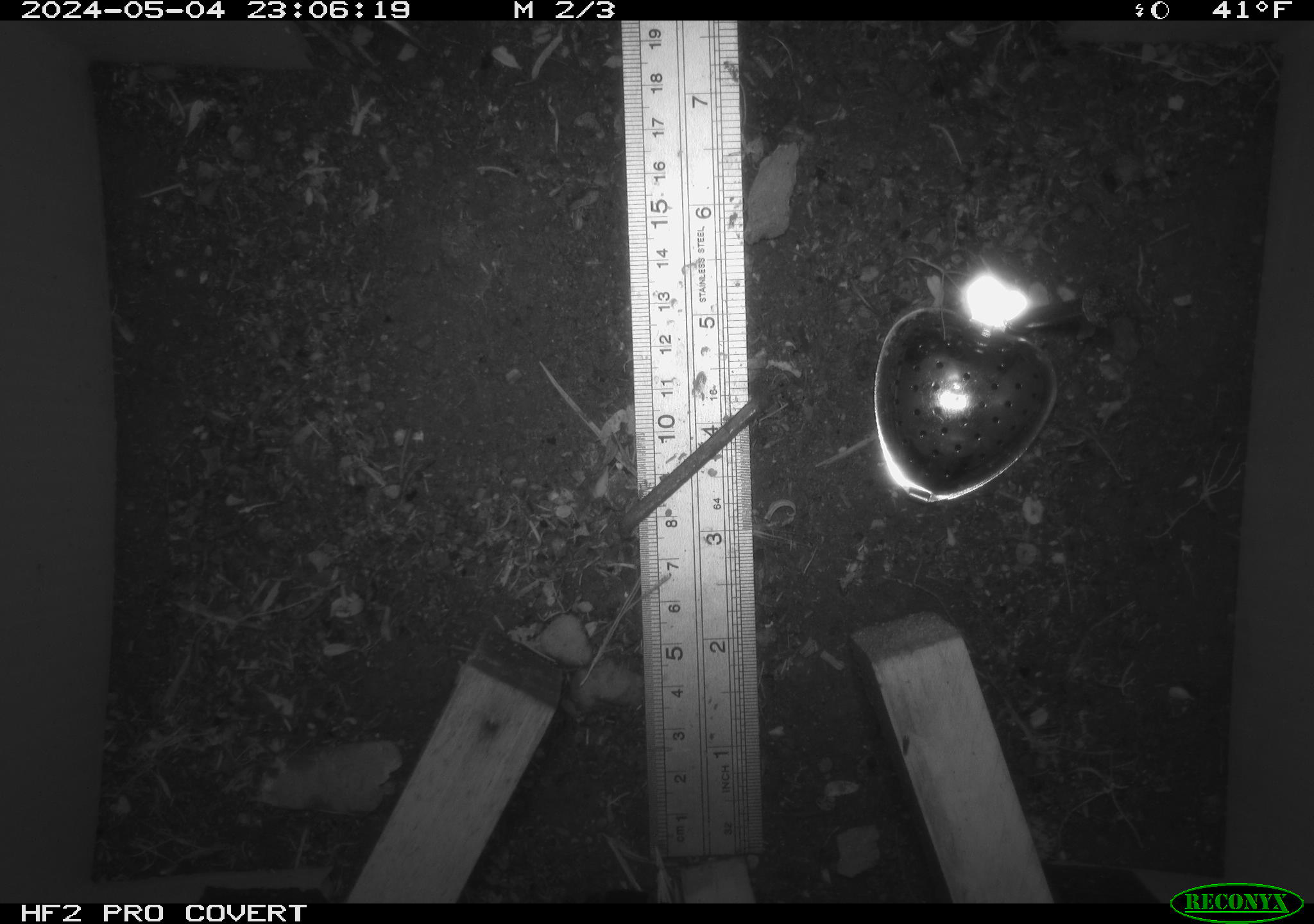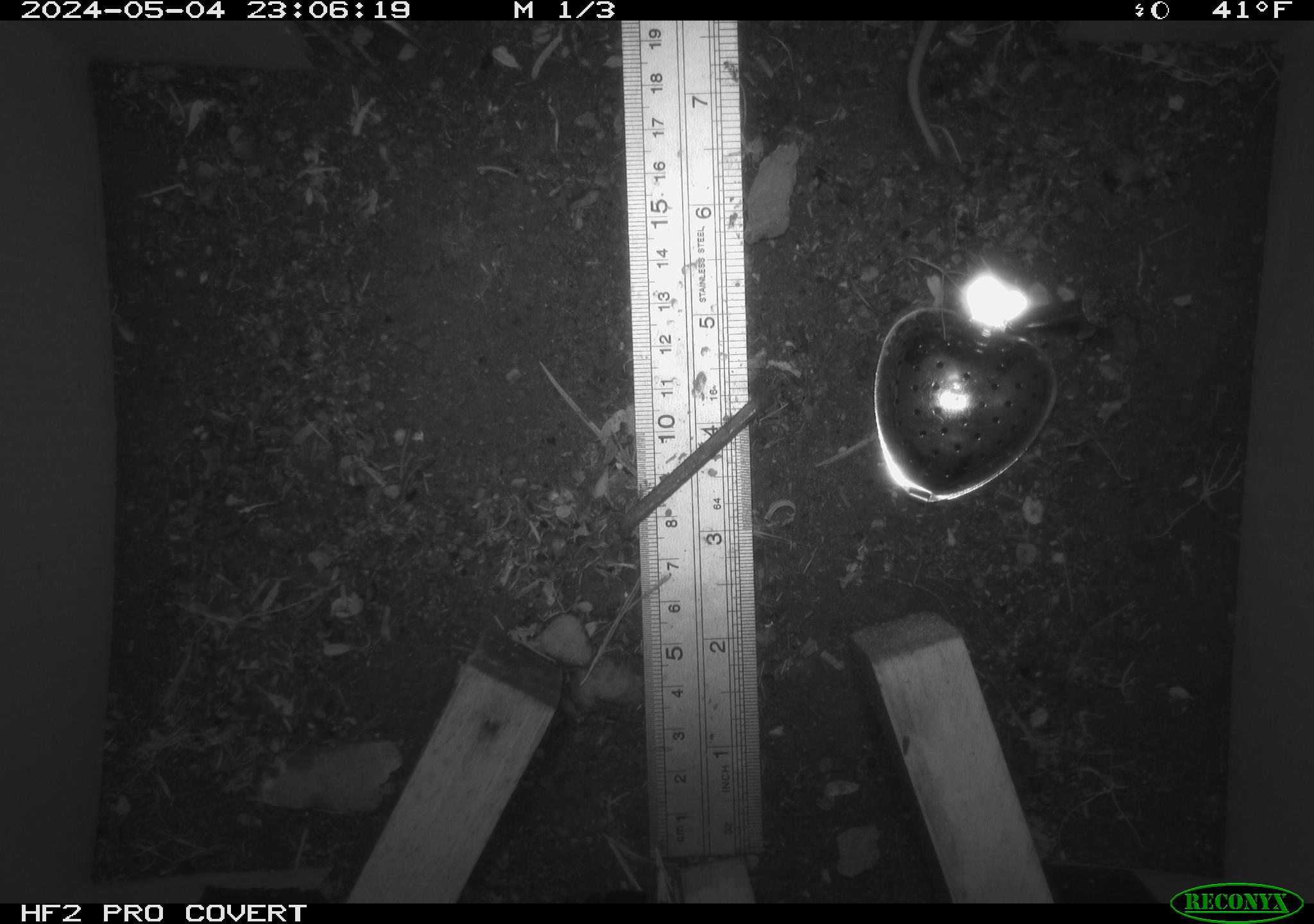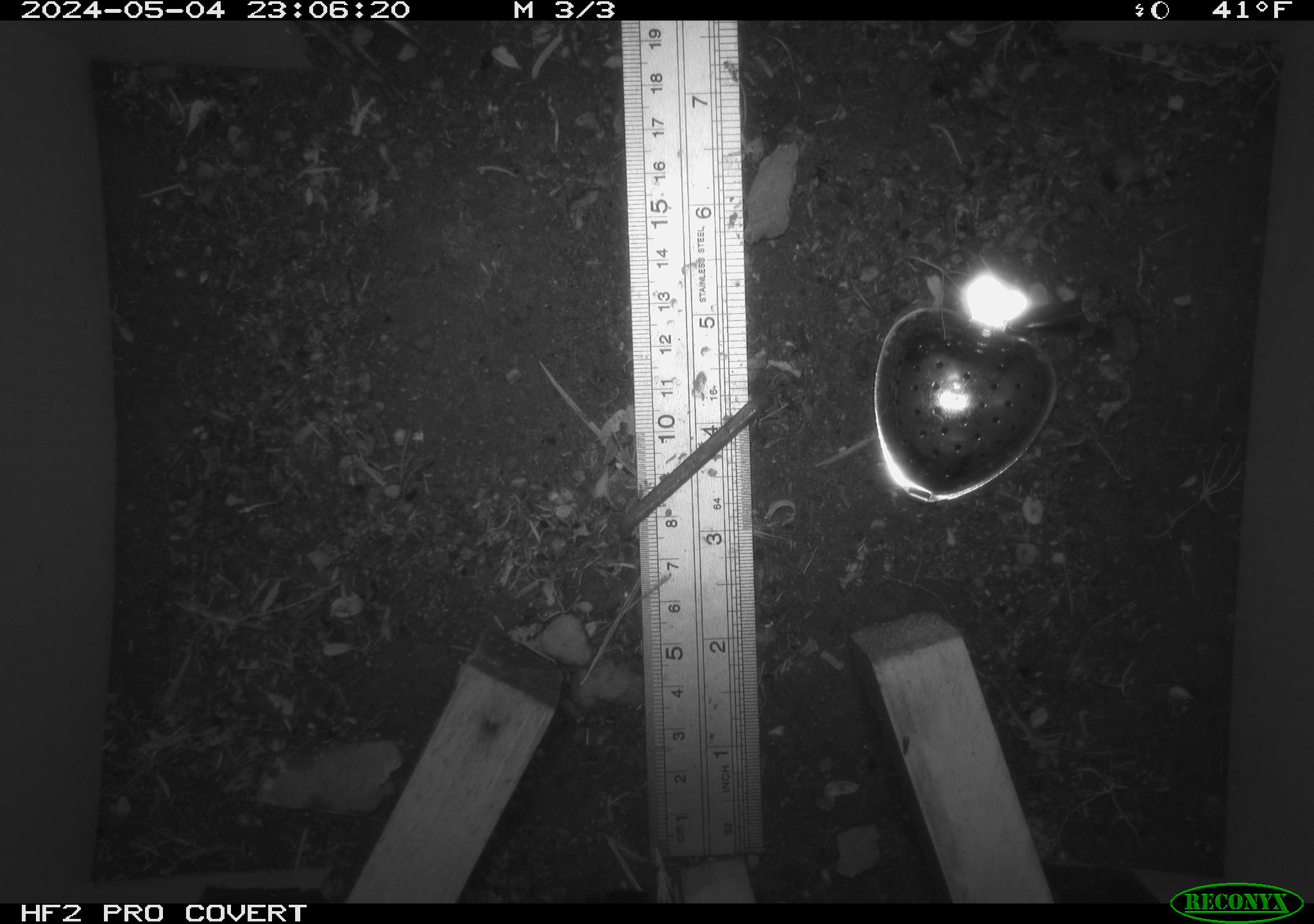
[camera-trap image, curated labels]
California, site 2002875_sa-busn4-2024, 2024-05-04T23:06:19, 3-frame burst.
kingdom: Animalia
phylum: Chordata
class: Mammalia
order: Rodentia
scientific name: Rodentia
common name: rodent